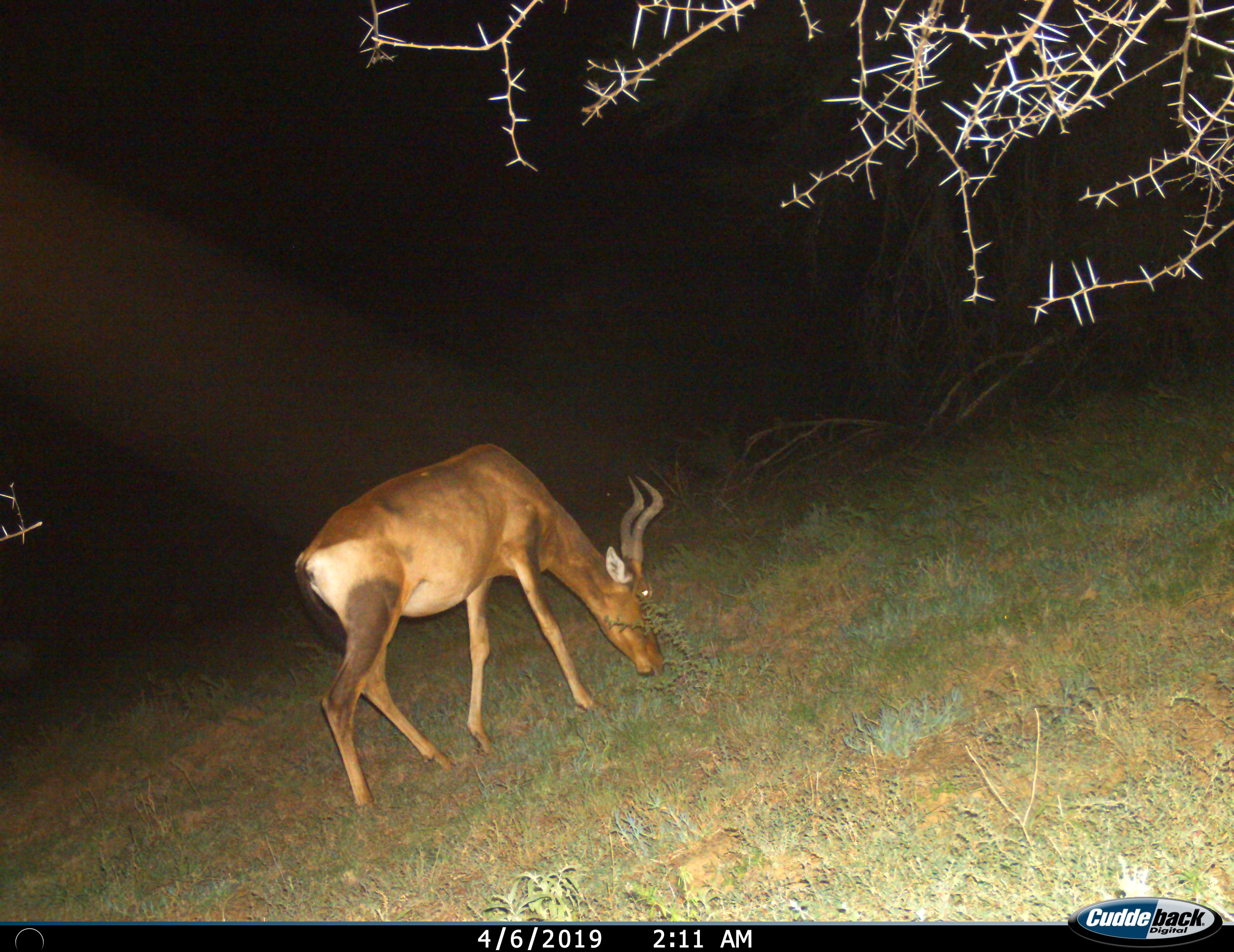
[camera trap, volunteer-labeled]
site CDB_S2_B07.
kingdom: Animalia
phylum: Chordata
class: Mammalia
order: Artiodactyla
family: Bovidae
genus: Alcelaphus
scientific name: Alcelaphus buselaphus caama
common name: red hartebeest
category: hartebeestred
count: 1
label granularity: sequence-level